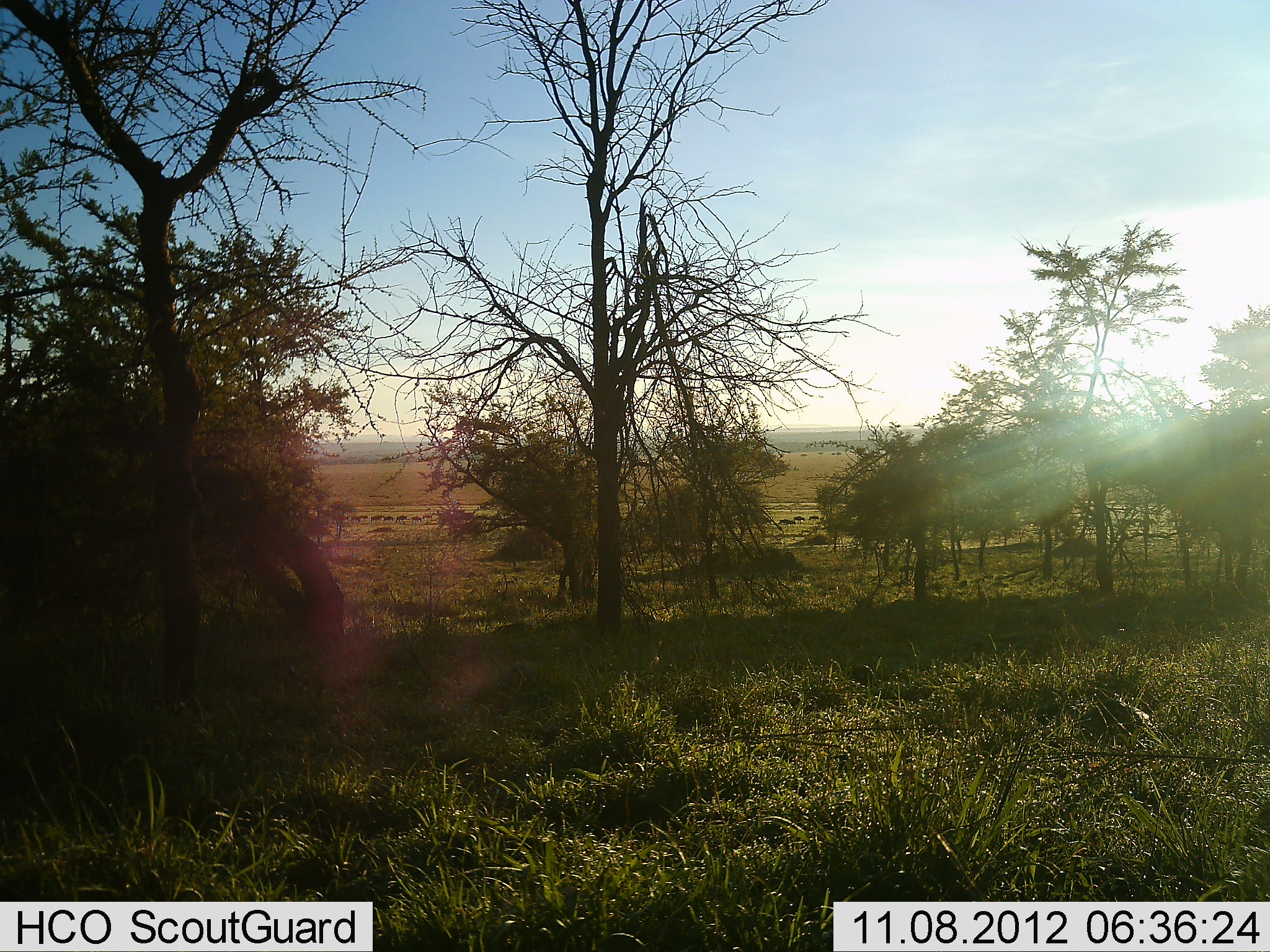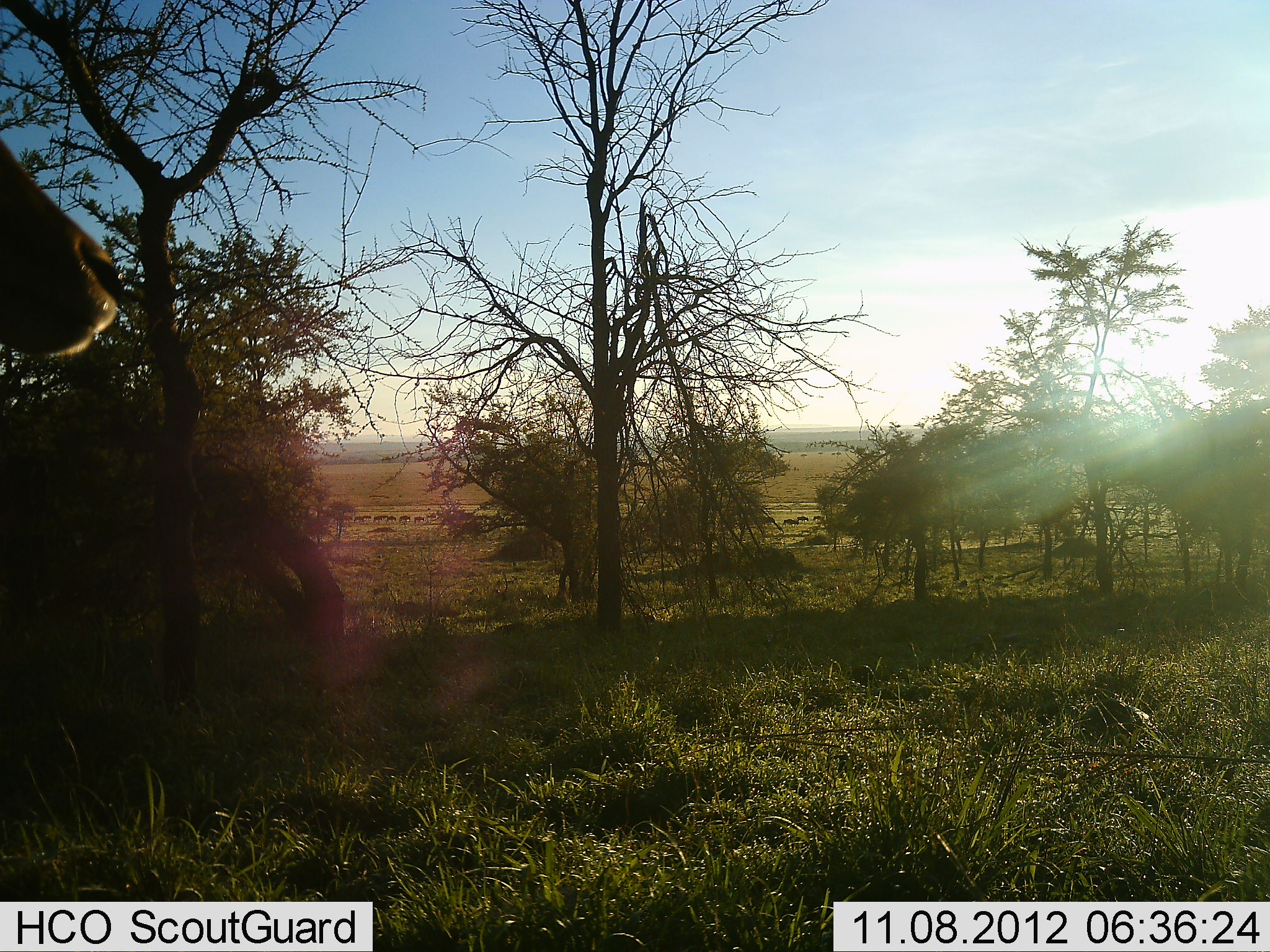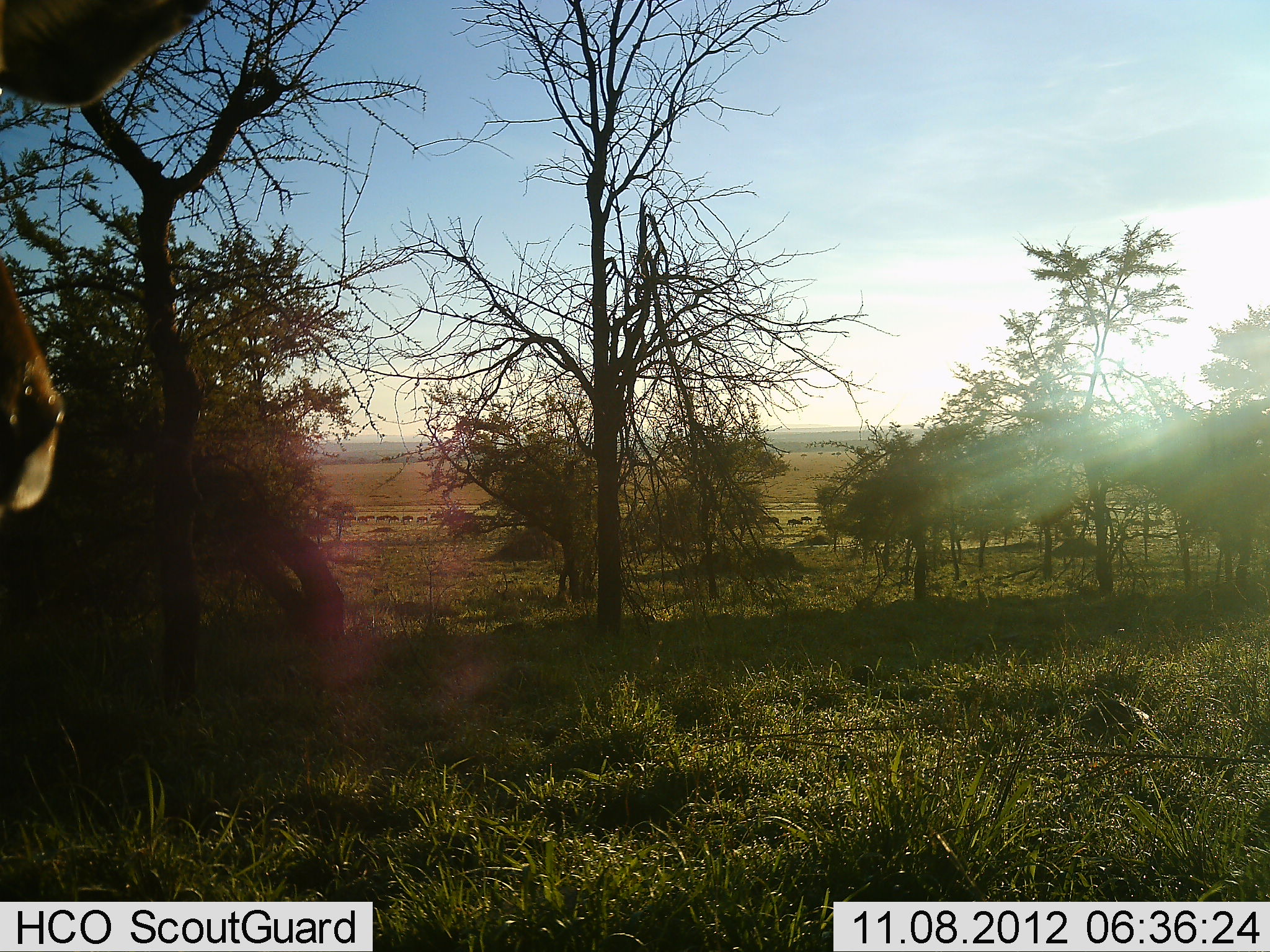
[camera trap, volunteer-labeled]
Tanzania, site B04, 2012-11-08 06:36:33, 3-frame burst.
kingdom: Animalia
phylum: Chordata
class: Mammalia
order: Artiodactyla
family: Bovidae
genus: Connochaetes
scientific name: Connochaetes taurinus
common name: blue wildebeest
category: wildebeest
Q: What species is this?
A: Wildebeest (blue wildebeest) (Connochaetes taurinus).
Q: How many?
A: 11-50.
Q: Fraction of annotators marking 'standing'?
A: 12%.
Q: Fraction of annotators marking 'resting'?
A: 0%.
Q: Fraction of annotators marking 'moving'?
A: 88%.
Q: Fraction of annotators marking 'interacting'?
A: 0%.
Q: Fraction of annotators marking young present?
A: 0%.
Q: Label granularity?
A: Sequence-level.